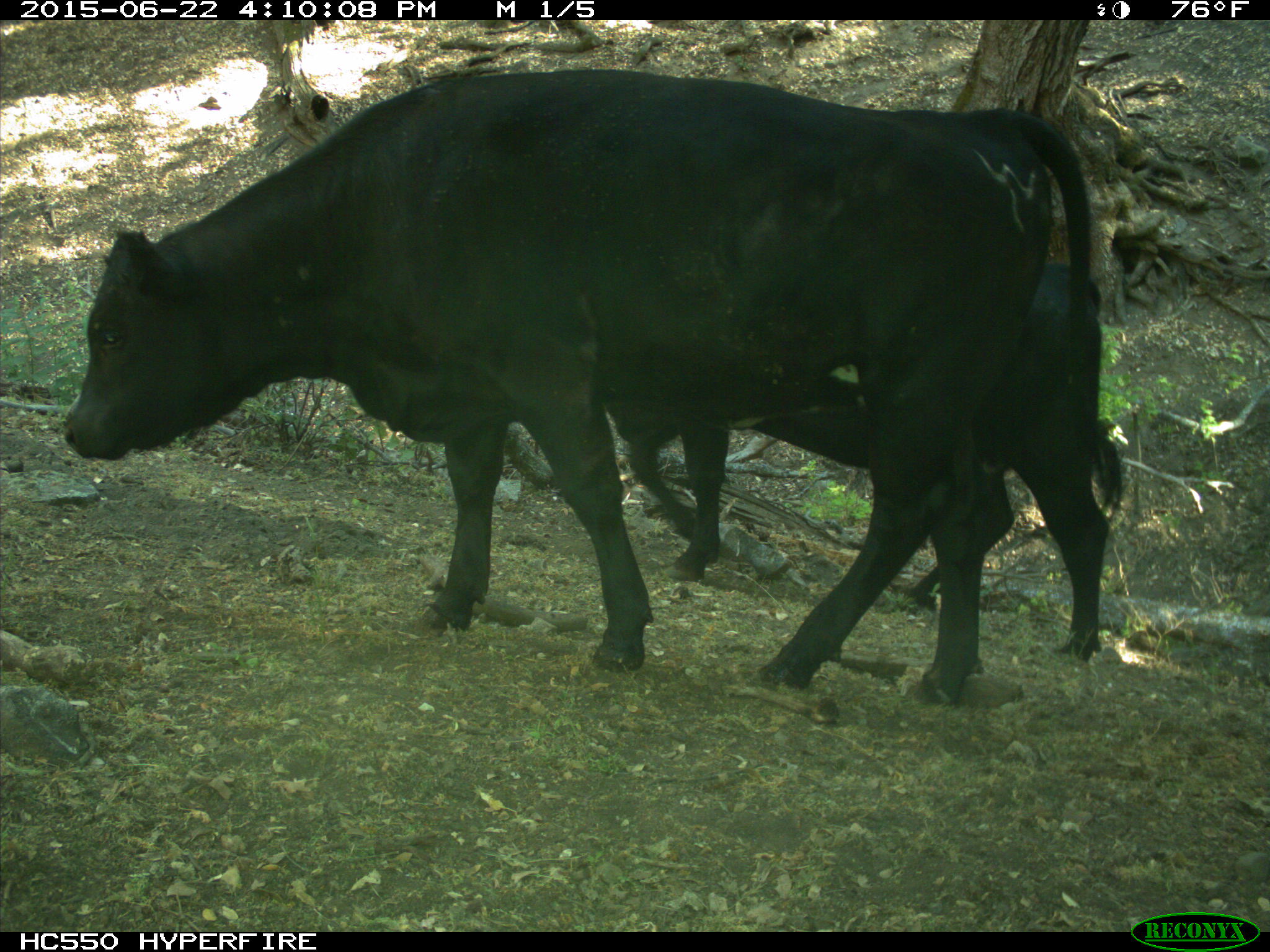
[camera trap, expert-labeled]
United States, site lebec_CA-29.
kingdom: Animalia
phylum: Chordata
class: Mammalia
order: Artiodactyla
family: Bovidae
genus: Bos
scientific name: Bos taurus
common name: domestic cow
Bos taurus (domestic cow).